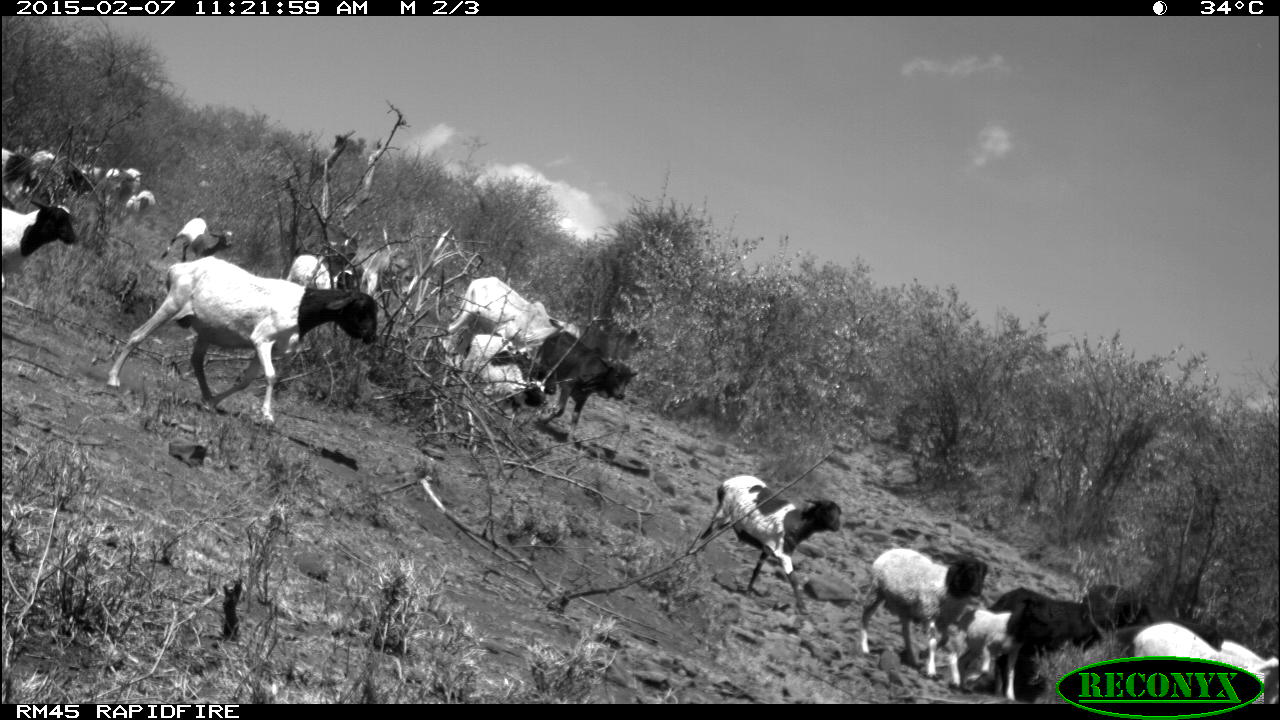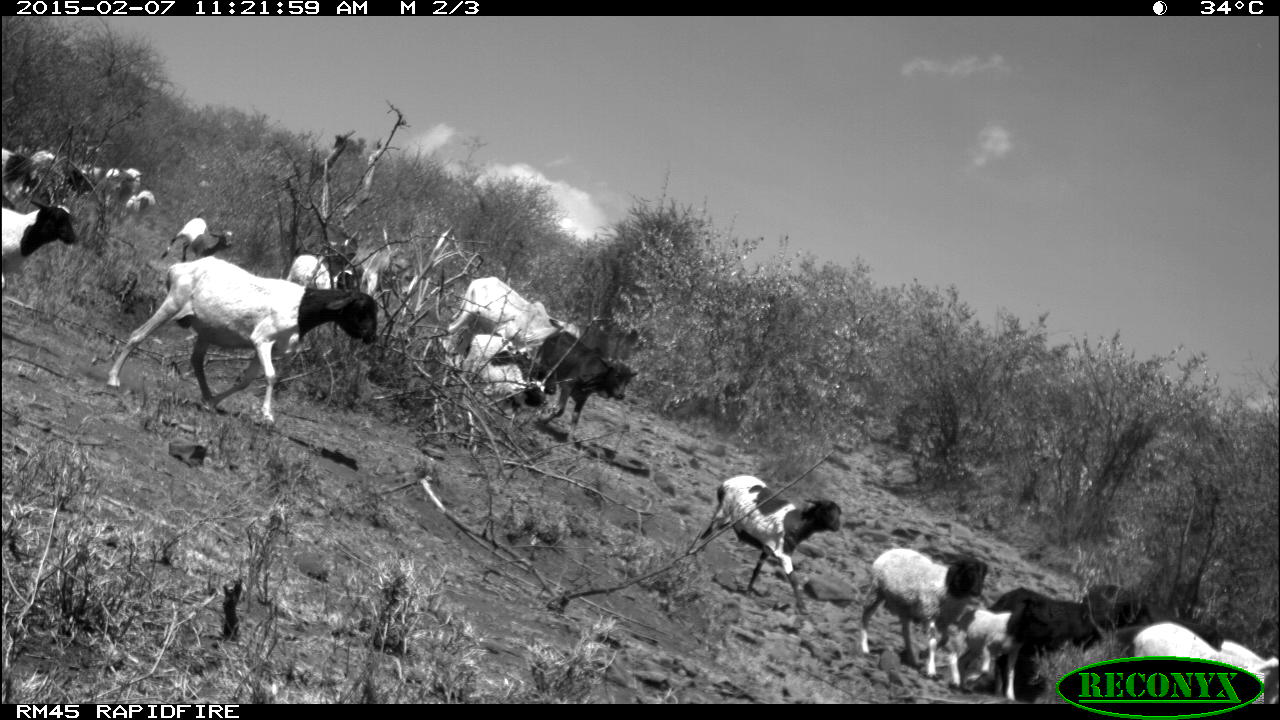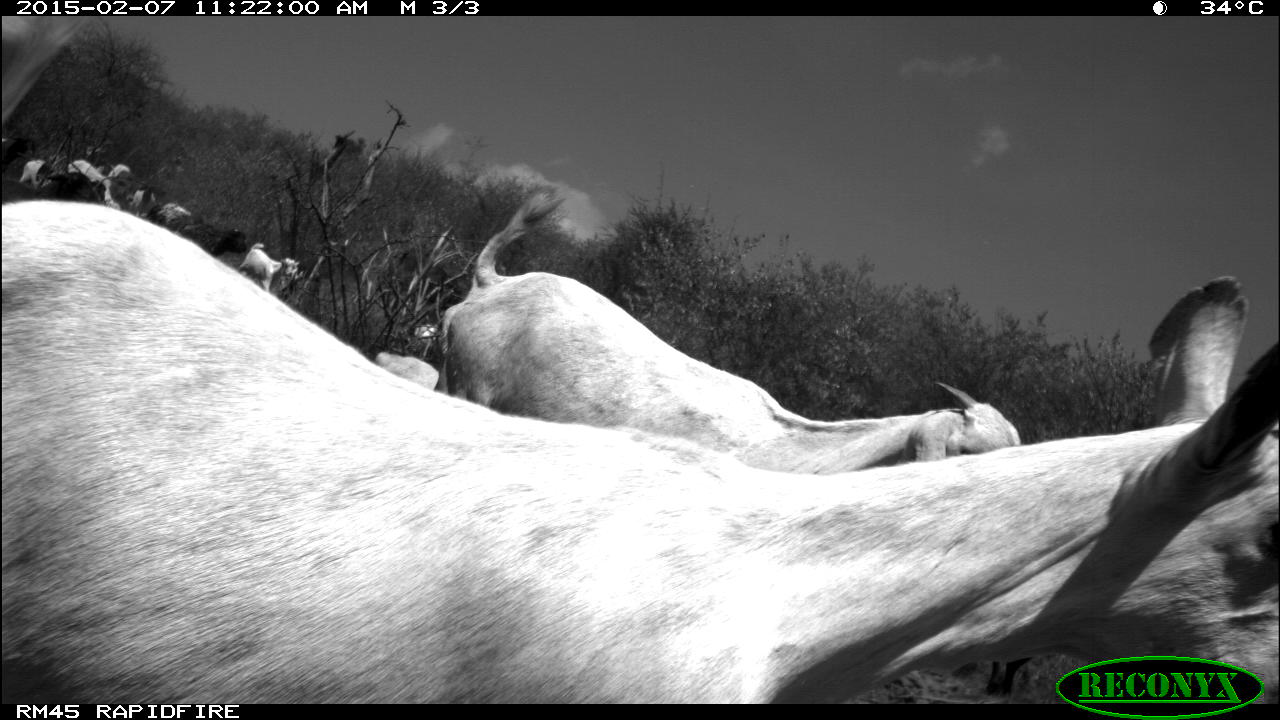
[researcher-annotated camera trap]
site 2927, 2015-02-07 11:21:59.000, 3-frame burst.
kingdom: Animalia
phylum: Chordata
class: Mammalia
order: Artiodactyla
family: Bovidae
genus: Capra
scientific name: Capra aegagrus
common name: wild goat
Capra aegagrus (wild goat), count 18.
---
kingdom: Animalia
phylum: Chordata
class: Mammalia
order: Artiodactyla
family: Bovidae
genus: Ovis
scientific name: Ovis aries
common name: domestic sheep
Ovis aries (domestic sheep), count 8.